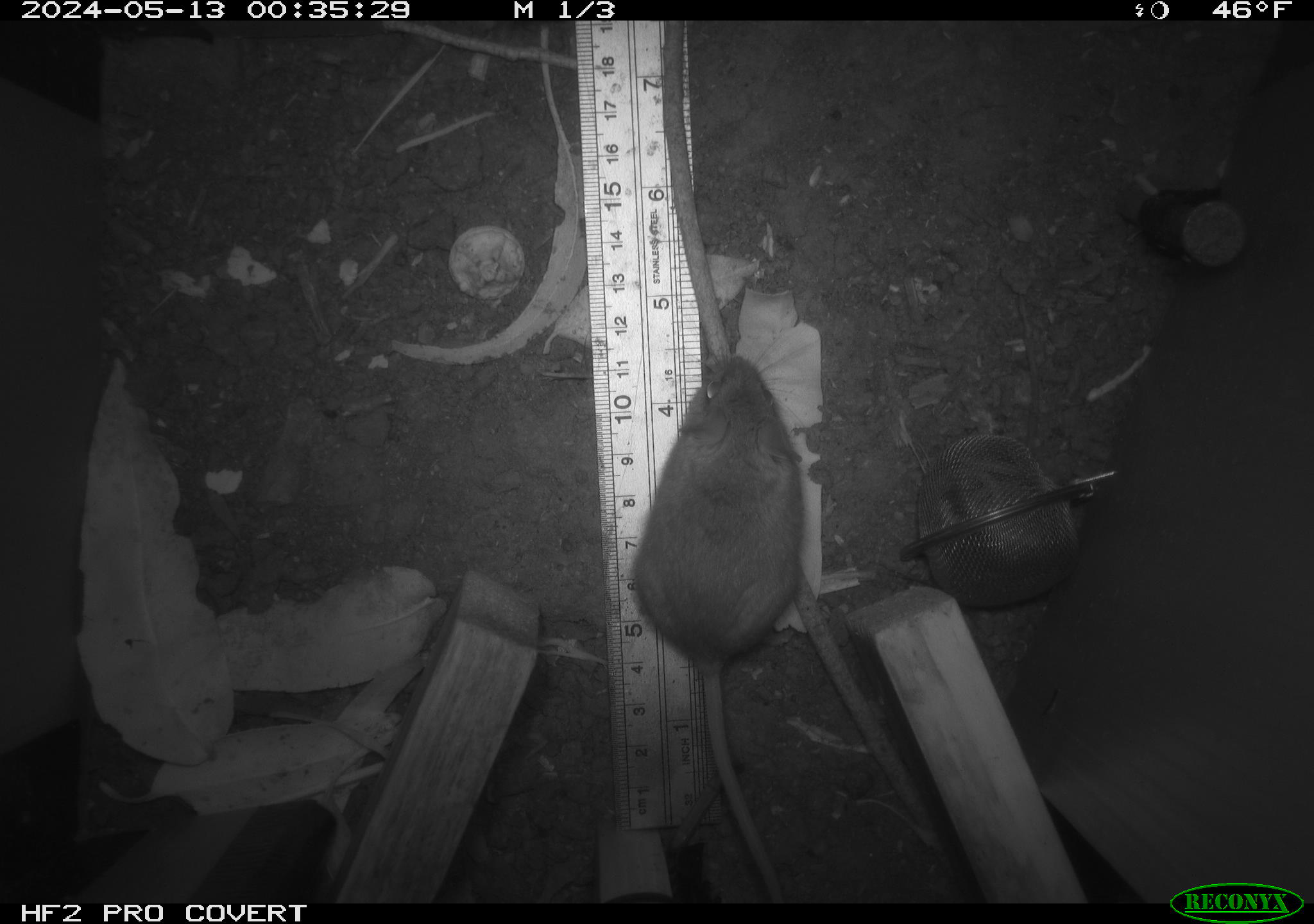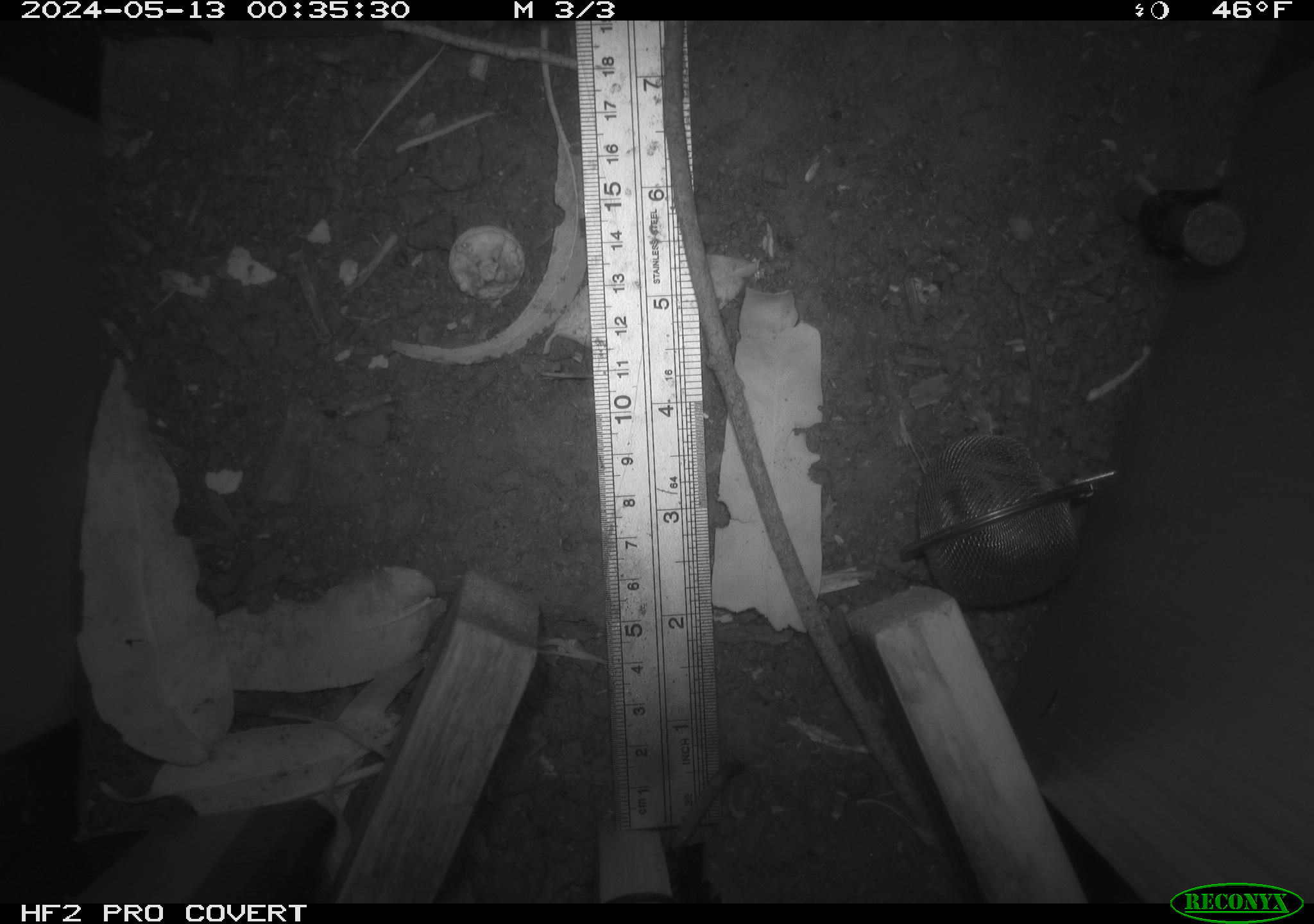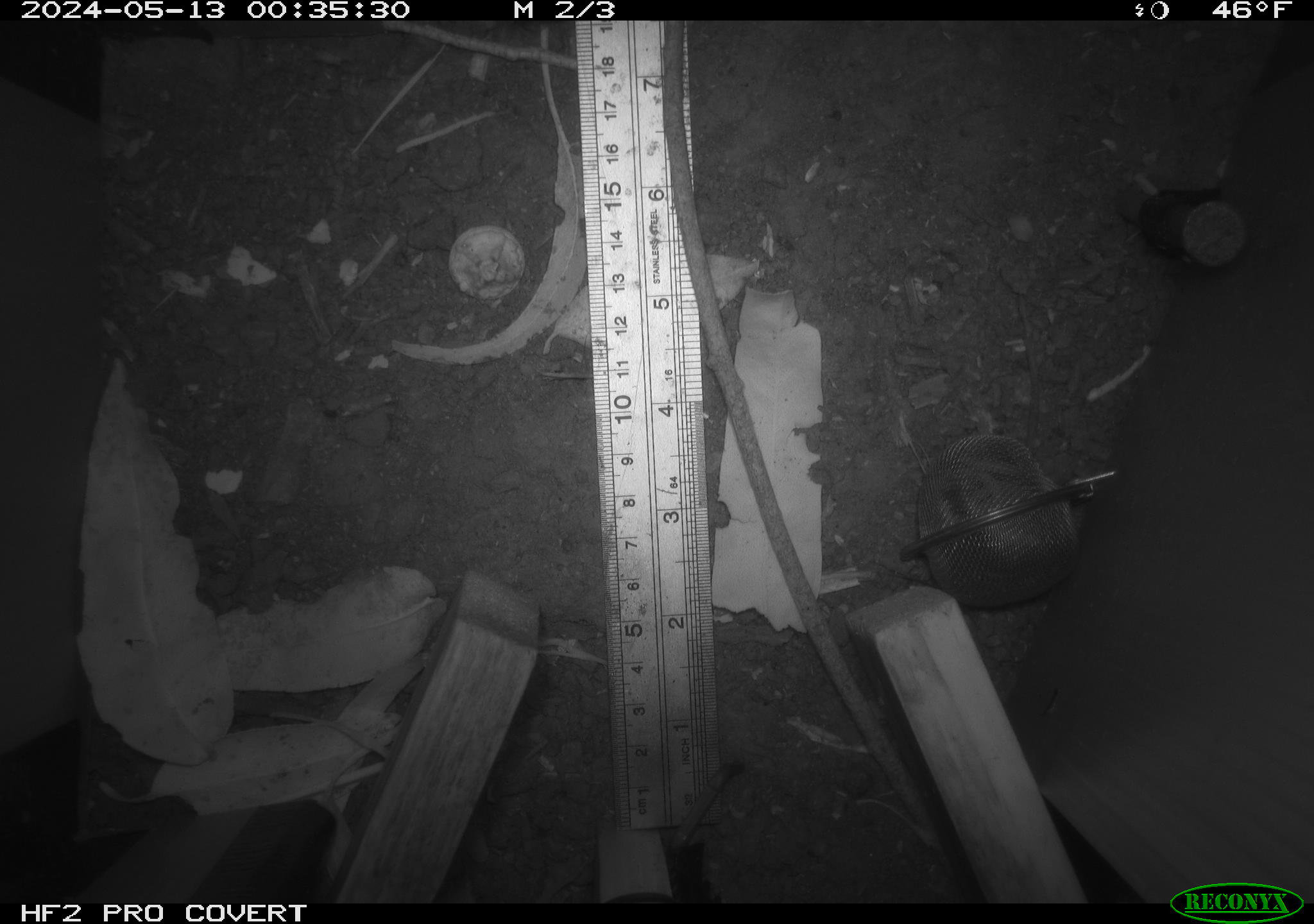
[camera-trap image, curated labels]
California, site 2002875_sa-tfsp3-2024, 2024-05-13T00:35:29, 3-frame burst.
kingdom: Animalia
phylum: Chordata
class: Mammalia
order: Rodentia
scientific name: Rodentia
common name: mouse species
Mouse species (Rodentia).